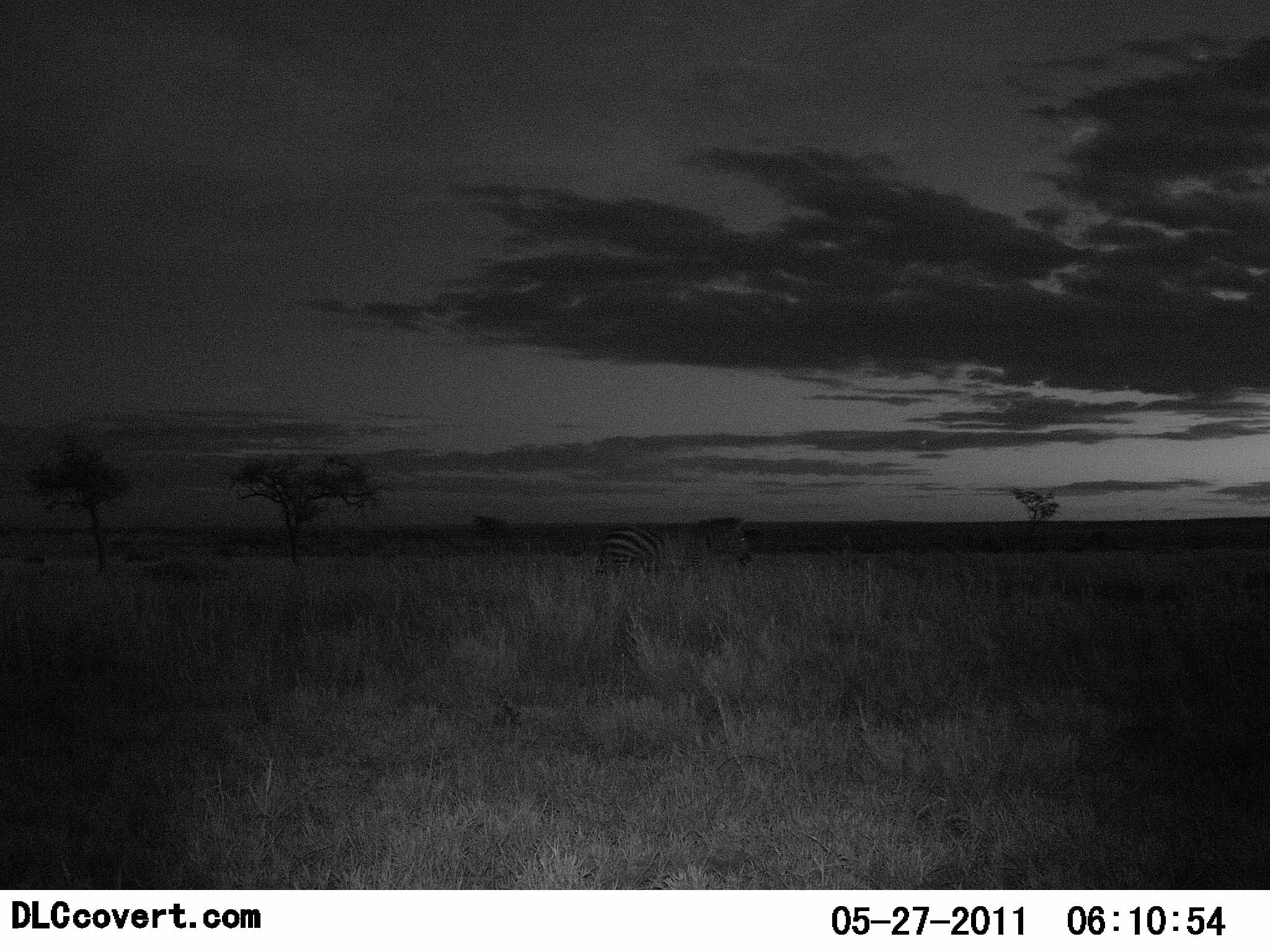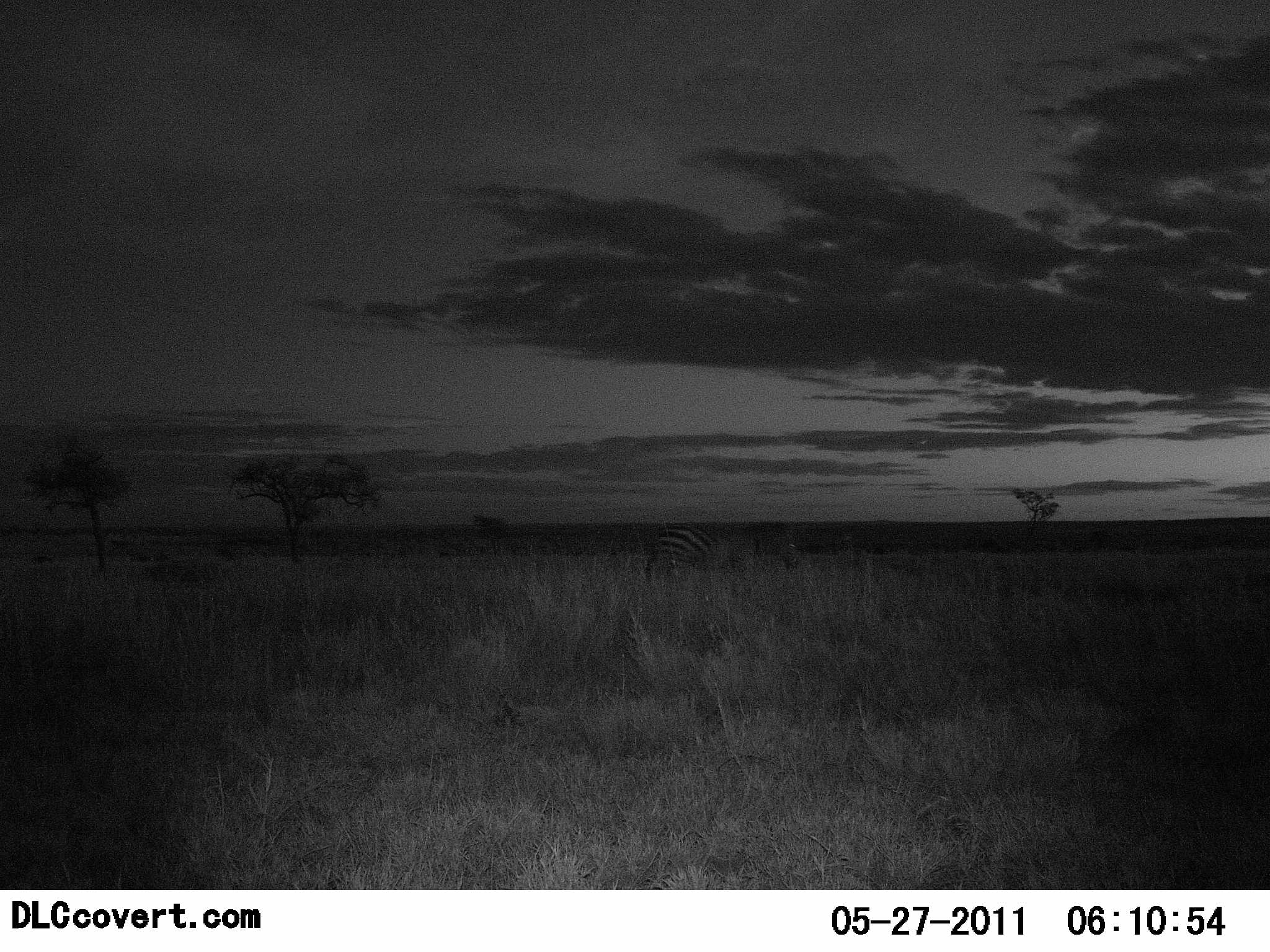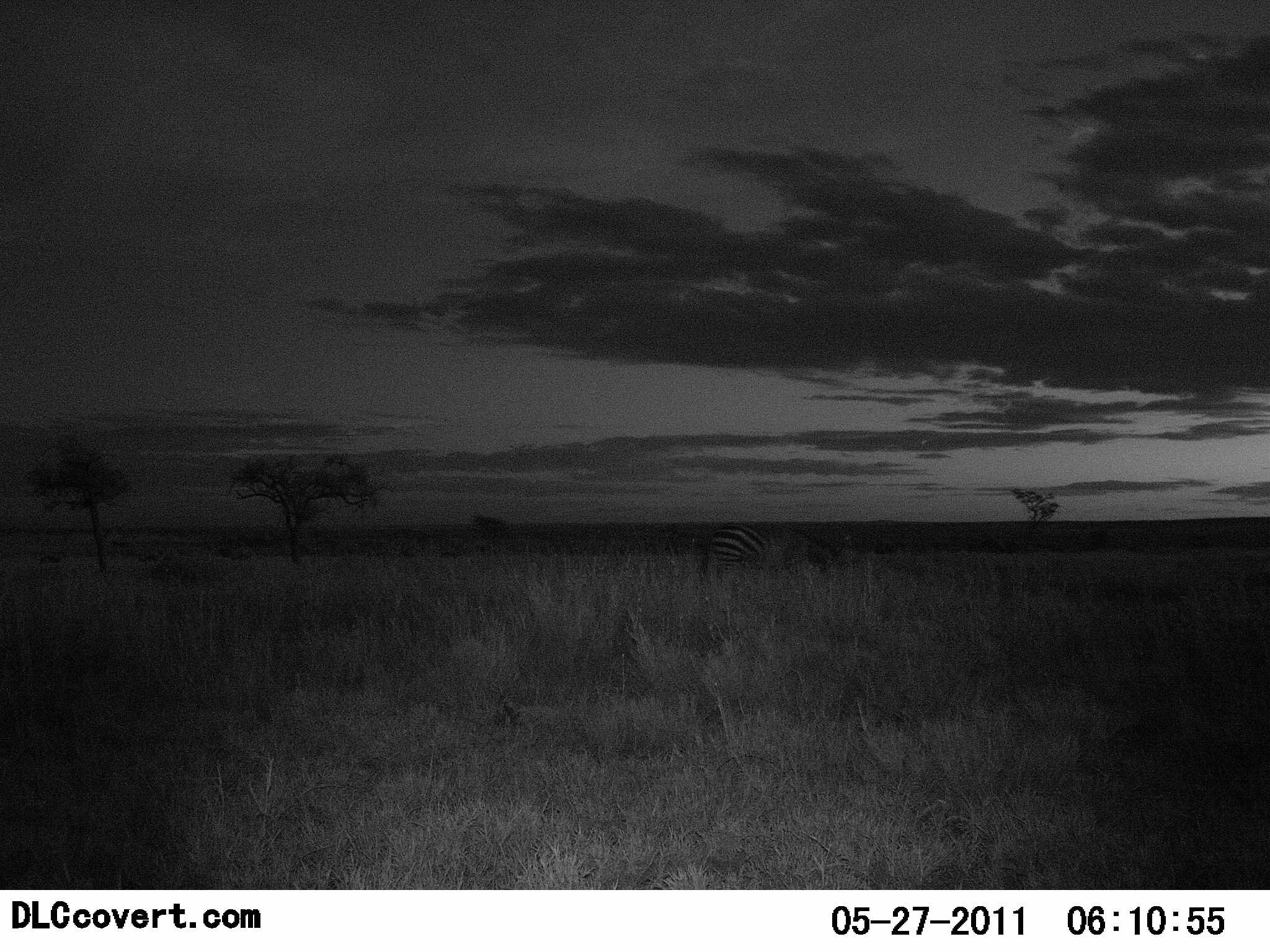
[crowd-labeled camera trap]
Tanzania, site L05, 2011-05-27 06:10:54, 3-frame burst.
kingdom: Animalia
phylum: Chordata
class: Mammalia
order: Perissodactyla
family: Equidae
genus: Equus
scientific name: Equus quagga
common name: plains zebra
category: zebra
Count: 1.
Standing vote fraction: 18%.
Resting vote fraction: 0%.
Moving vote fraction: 64%.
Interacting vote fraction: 0%.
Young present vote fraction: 0%.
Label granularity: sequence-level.